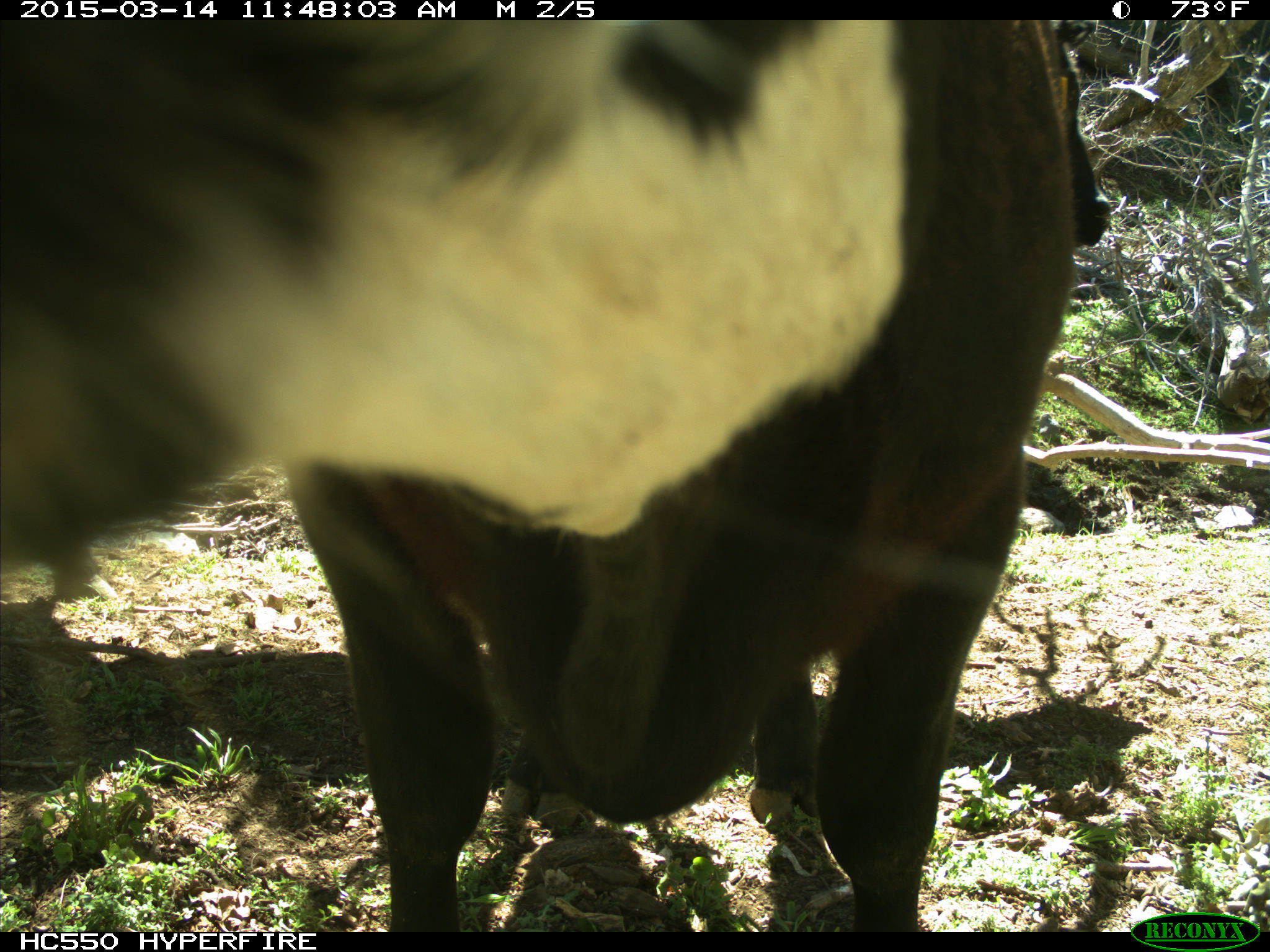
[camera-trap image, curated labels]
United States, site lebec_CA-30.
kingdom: Animalia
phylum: Chordata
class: Mammalia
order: Artiodactyla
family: Bovidae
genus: Bos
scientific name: Bos taurus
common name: domestic cow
Bos taurus (domestic cow).